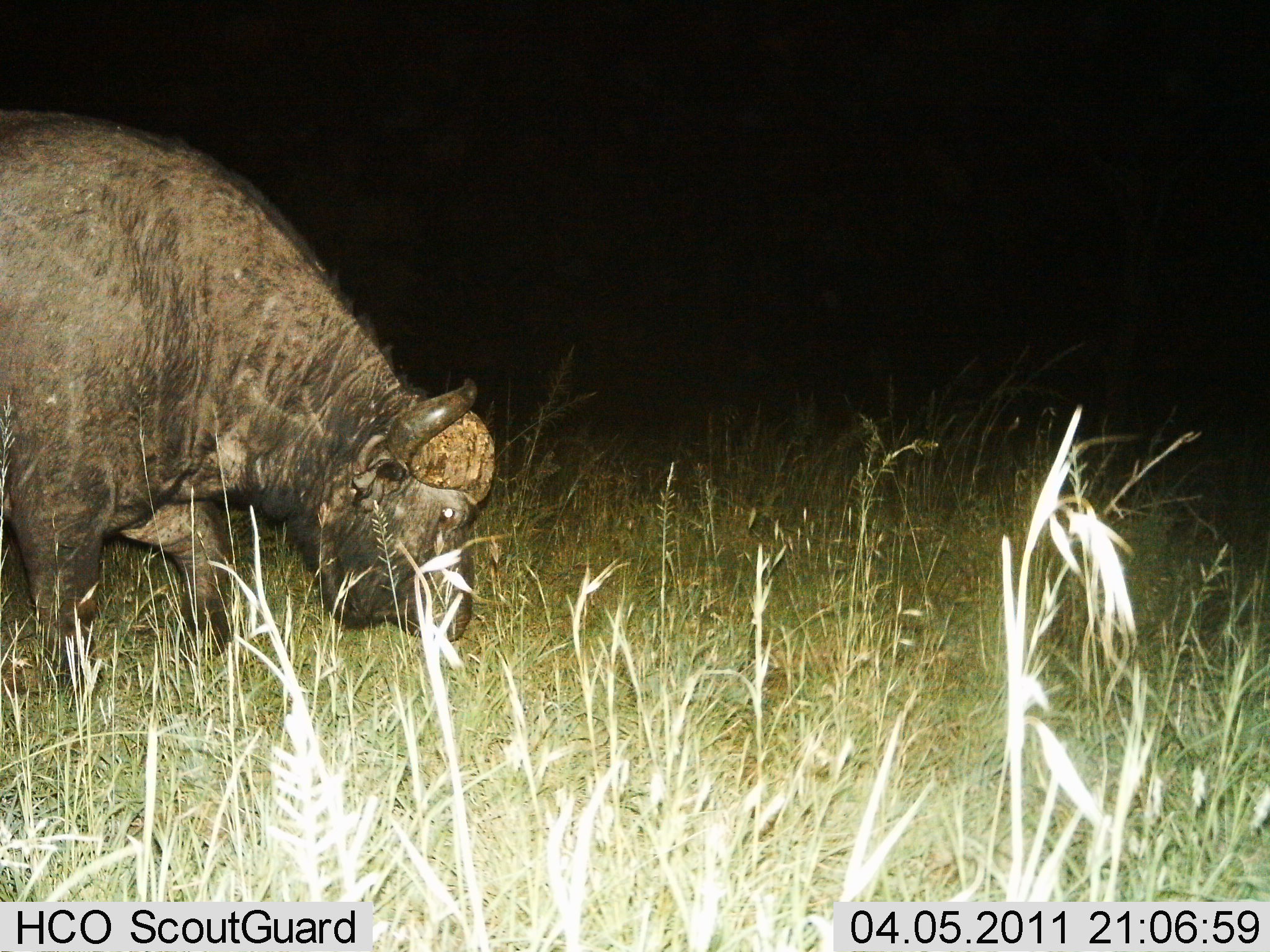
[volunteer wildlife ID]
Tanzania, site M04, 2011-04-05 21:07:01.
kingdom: Animalia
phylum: Chordata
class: Mammalia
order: Artiodactyla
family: Bovidae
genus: Syncerus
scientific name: Syncerus caffer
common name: cape buffalo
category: buffalo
Buffalo (cape buffalo) (Syncerus caffer), count 1. Behavior (volunteer vote fractions): standing 25%, resting 0%, moving 58%, interacting 0%. Young present (vote fraction): 0%. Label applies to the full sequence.